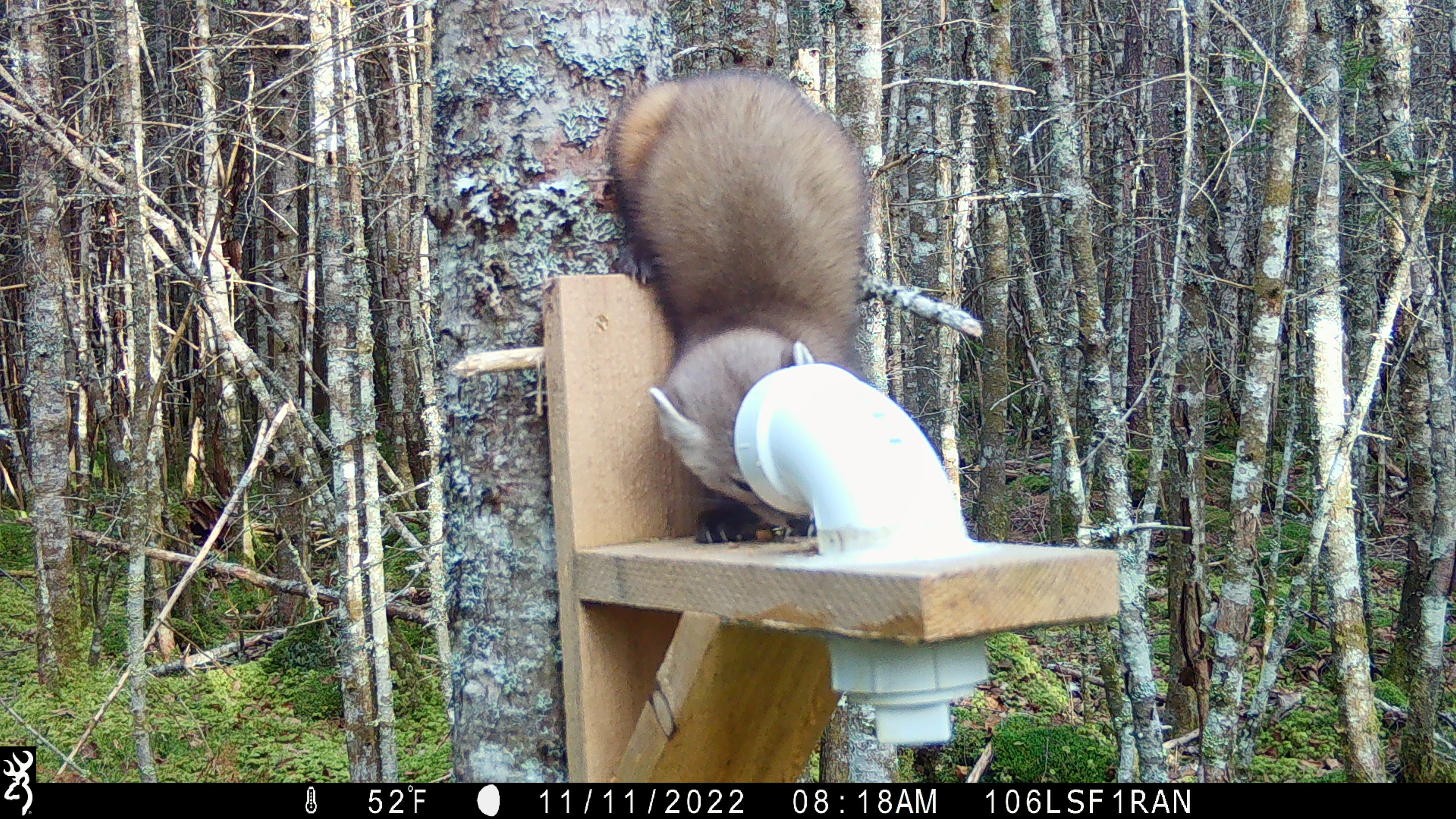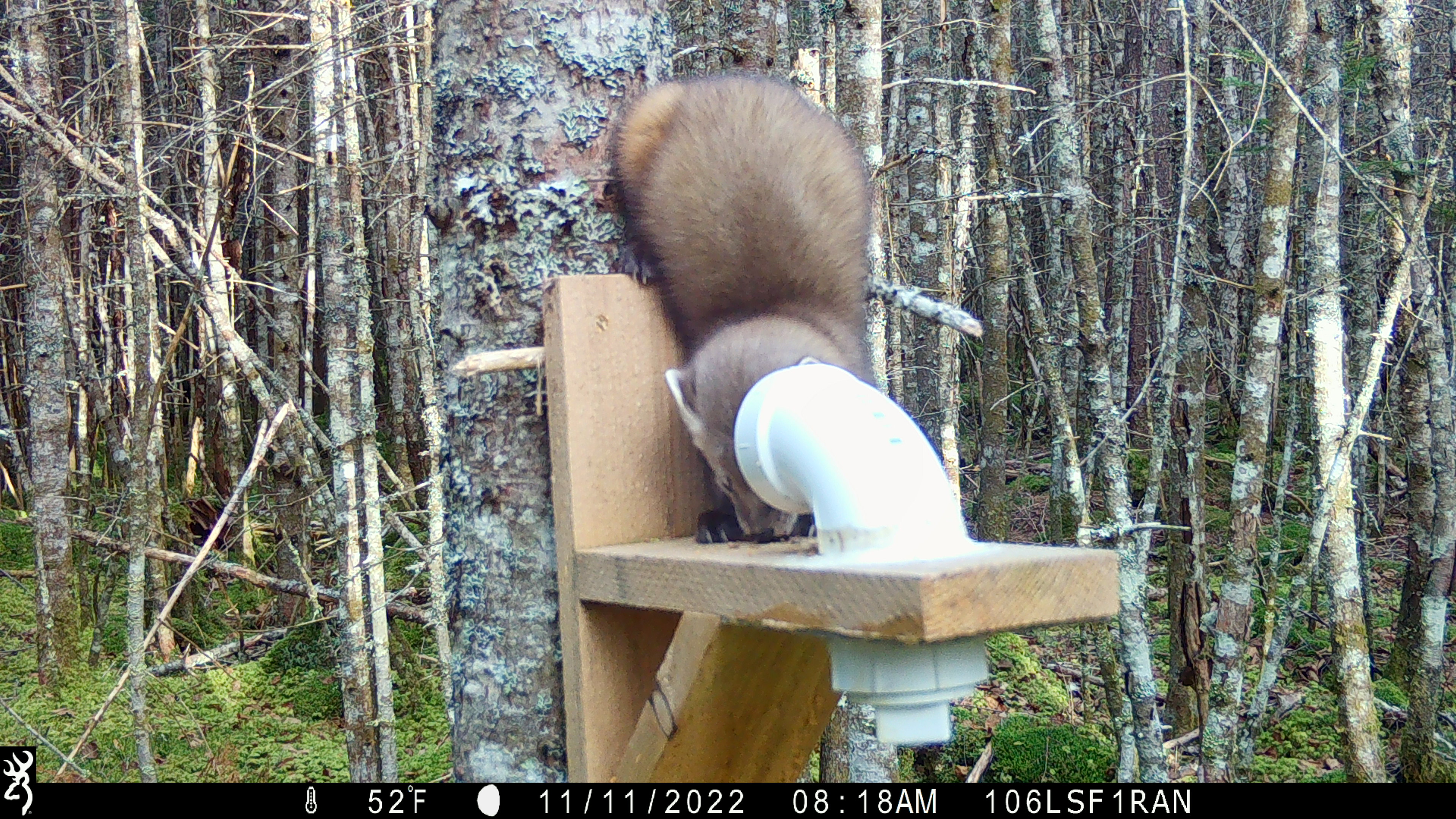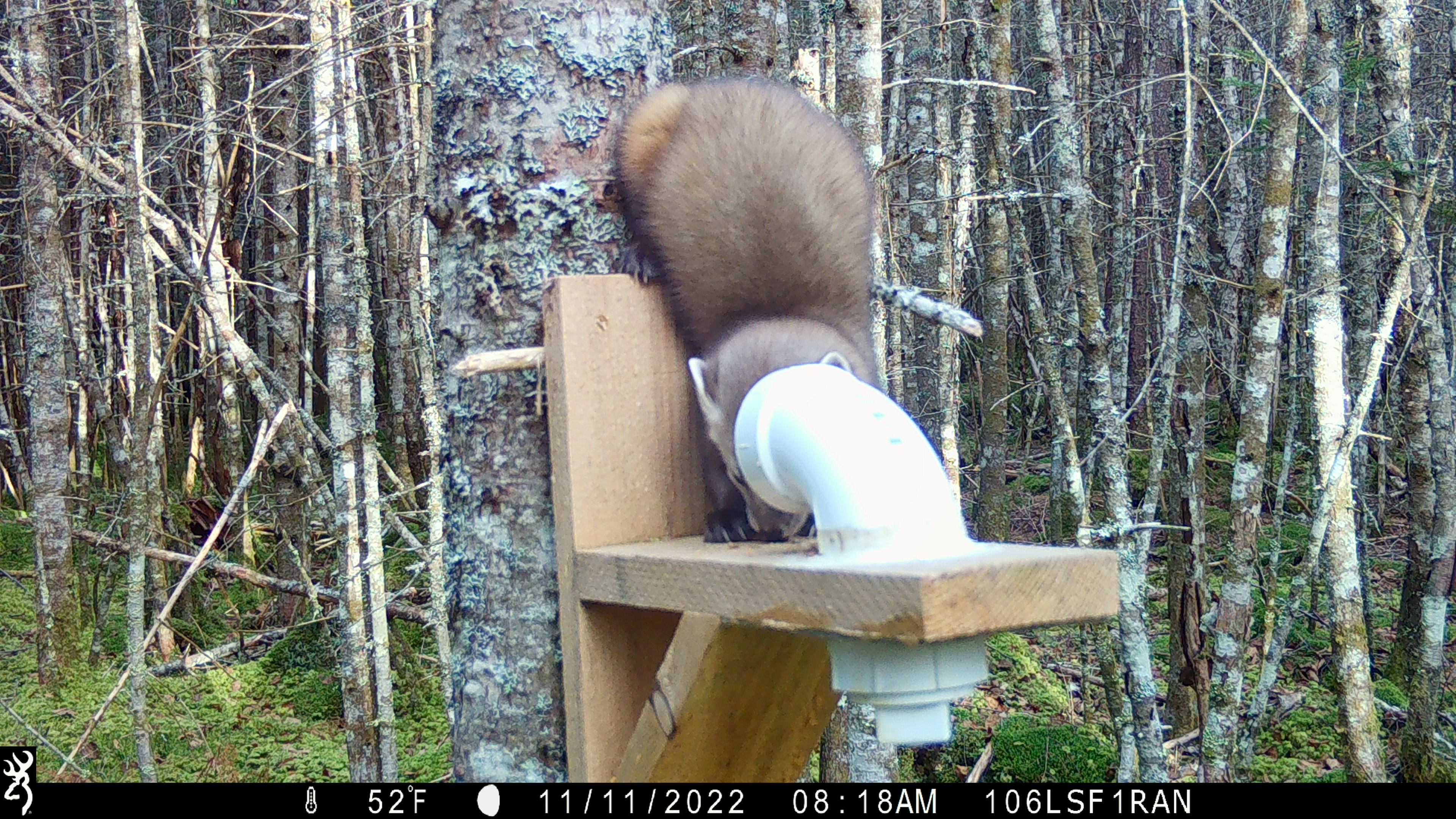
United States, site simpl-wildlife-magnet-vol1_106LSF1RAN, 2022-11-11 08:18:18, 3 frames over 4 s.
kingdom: Animalia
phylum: Chordata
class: Mammalia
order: Carnivora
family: Mustelidae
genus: Martes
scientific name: Martes americana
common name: american marten